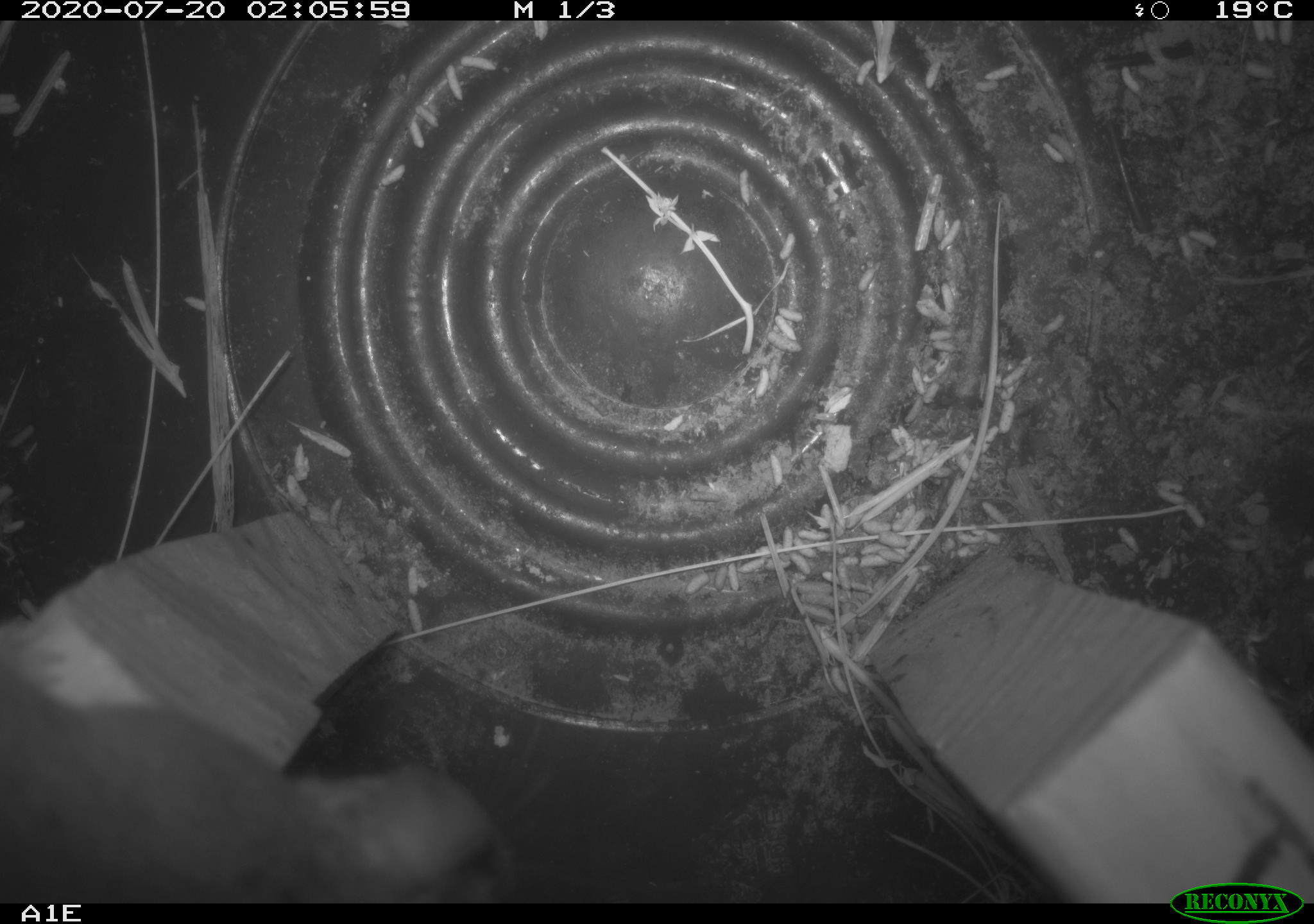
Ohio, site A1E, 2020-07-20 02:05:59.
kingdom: Animalia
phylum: Chordata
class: Mammalia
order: Rodentia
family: Cricetidae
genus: Microtus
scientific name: Microtus pennsylvanicus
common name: meadow vole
Meadow vole (Microtus pennsylvanicus).